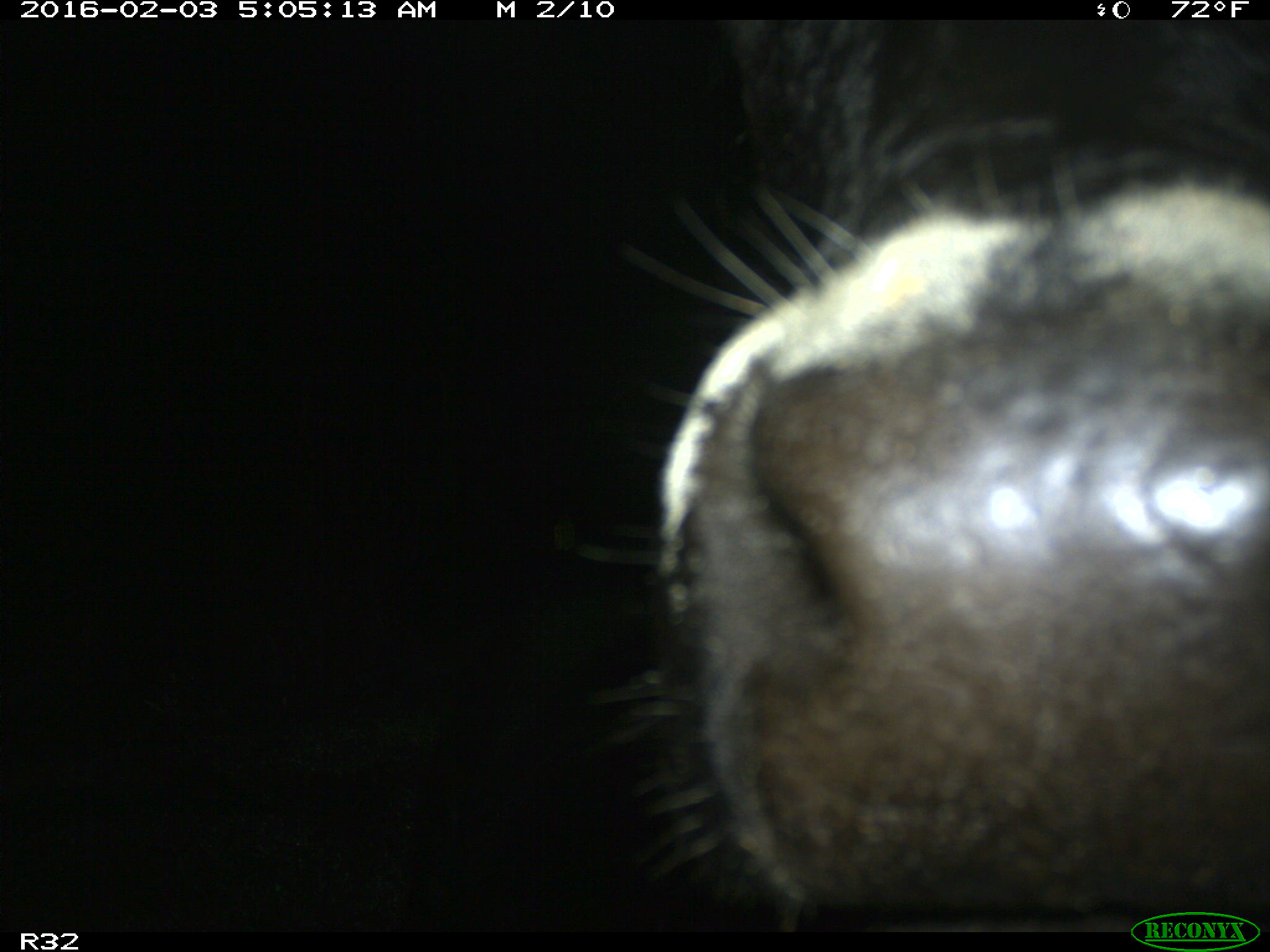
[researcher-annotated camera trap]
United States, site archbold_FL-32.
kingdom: Animalia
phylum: Chordata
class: Mammalia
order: Artiodactyla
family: Bovidae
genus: Bos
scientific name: Bos taurus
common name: domestic cow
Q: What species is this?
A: Bos taurus (domestic cow).